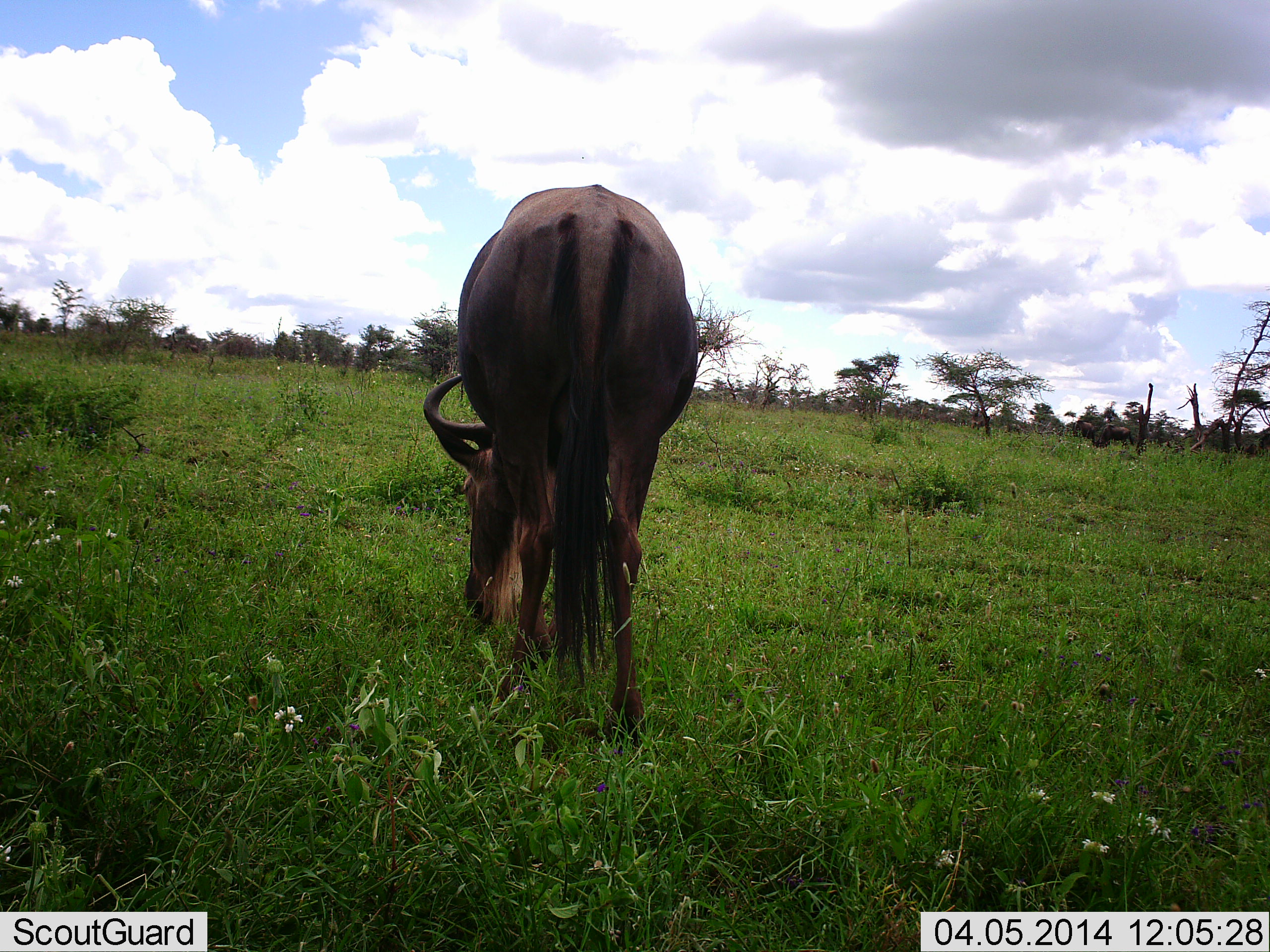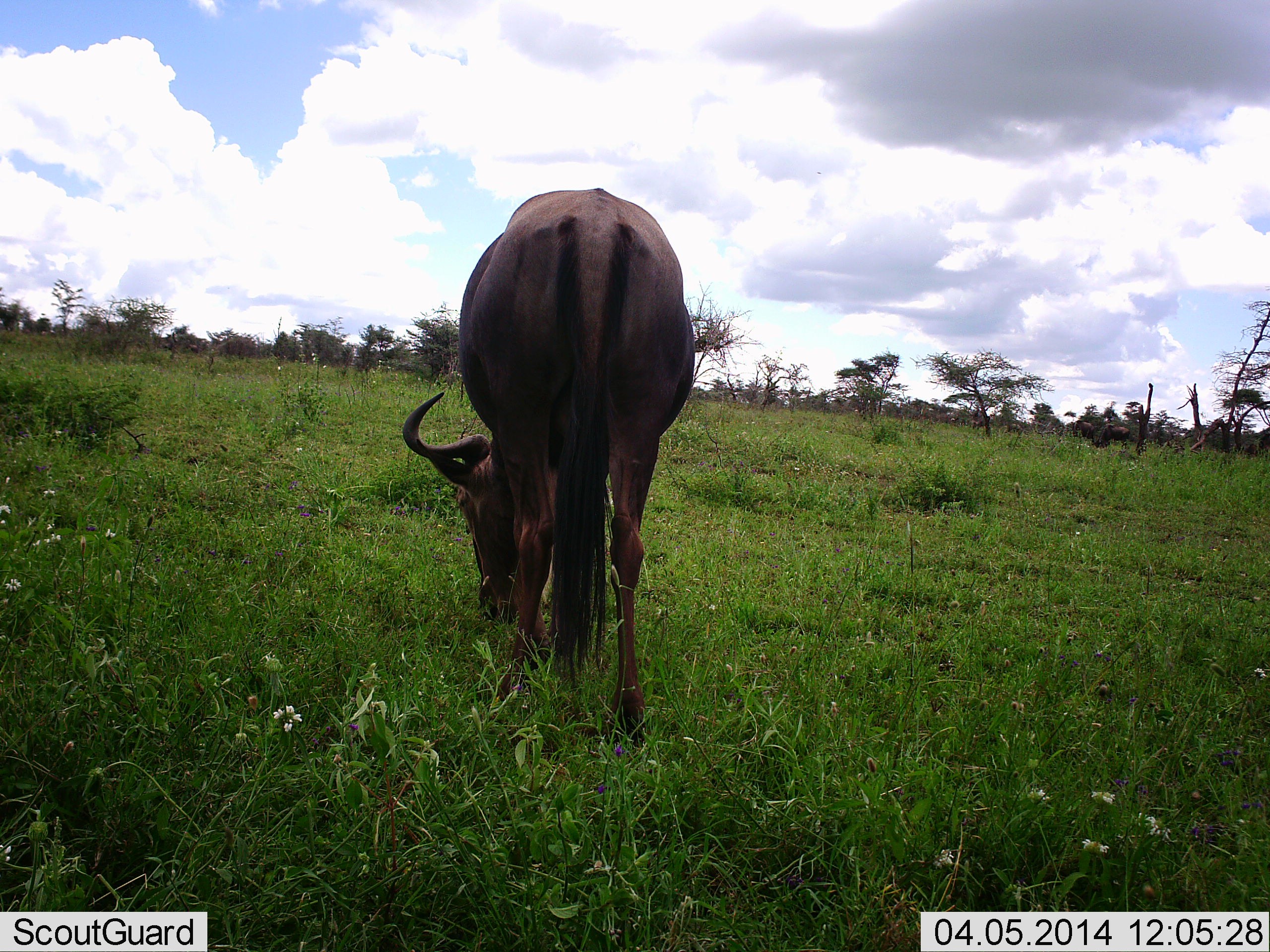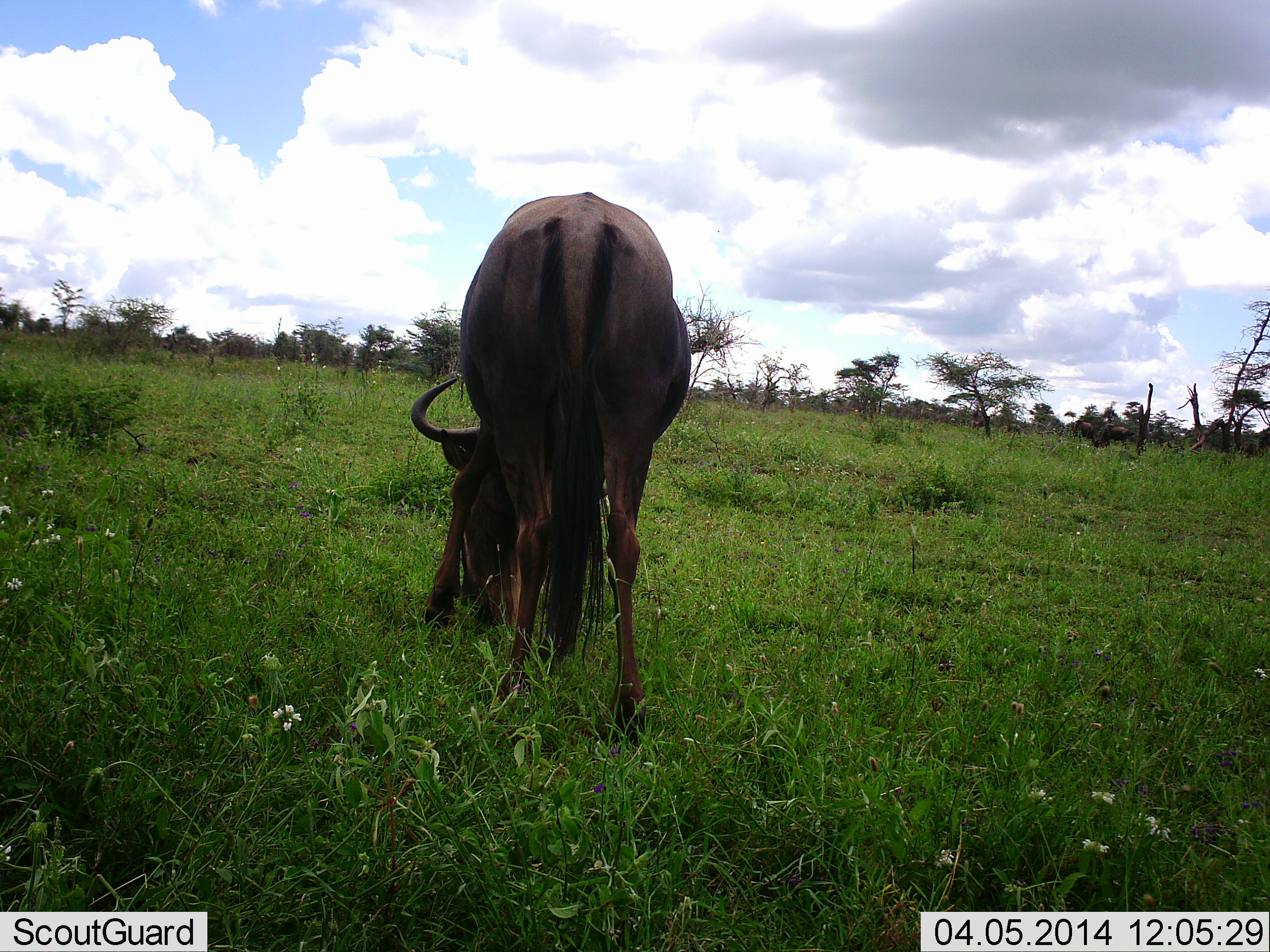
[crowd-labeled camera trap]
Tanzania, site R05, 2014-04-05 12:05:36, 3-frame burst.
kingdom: Animalia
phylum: Chordata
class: Mammalia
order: Artiodactyla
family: Bovidae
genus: Connochaetes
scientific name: Connochaetes taurinus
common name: blue wildebeest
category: wildebeest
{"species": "wildebeest (blue wildebeest) (Connochaetes taurinus)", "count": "1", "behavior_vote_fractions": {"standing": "0%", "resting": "0%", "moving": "0%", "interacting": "0%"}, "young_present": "0%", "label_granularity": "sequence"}